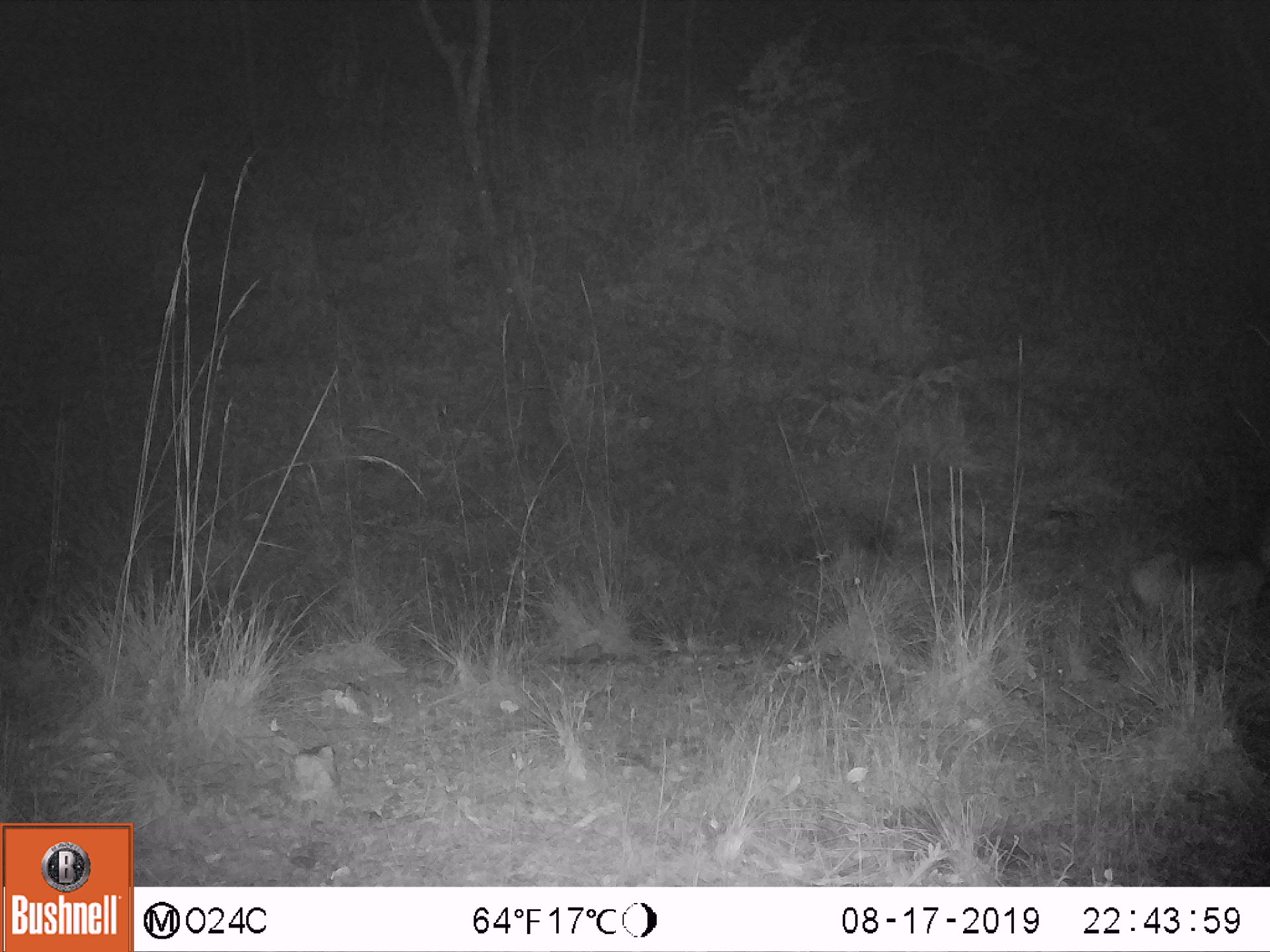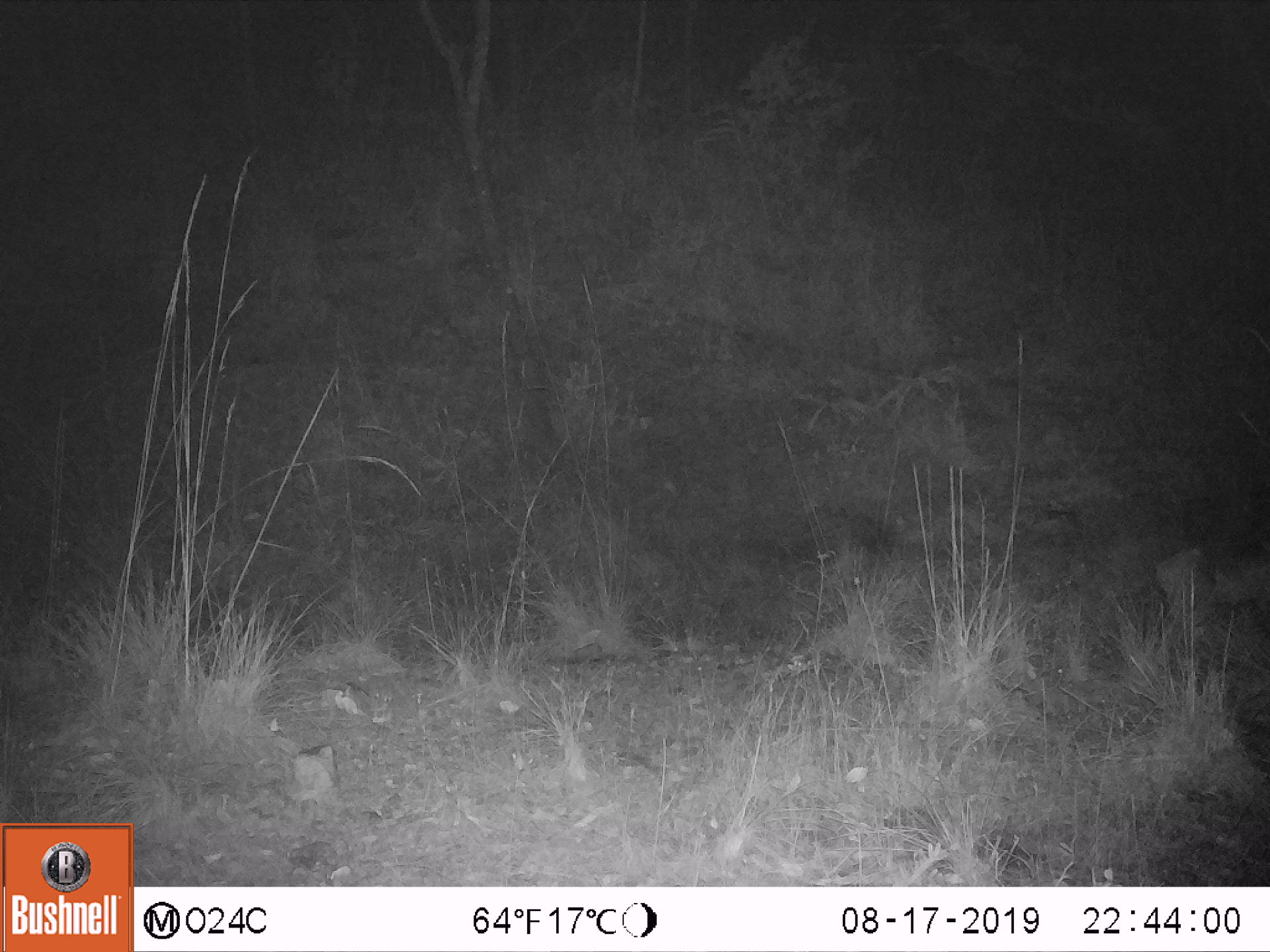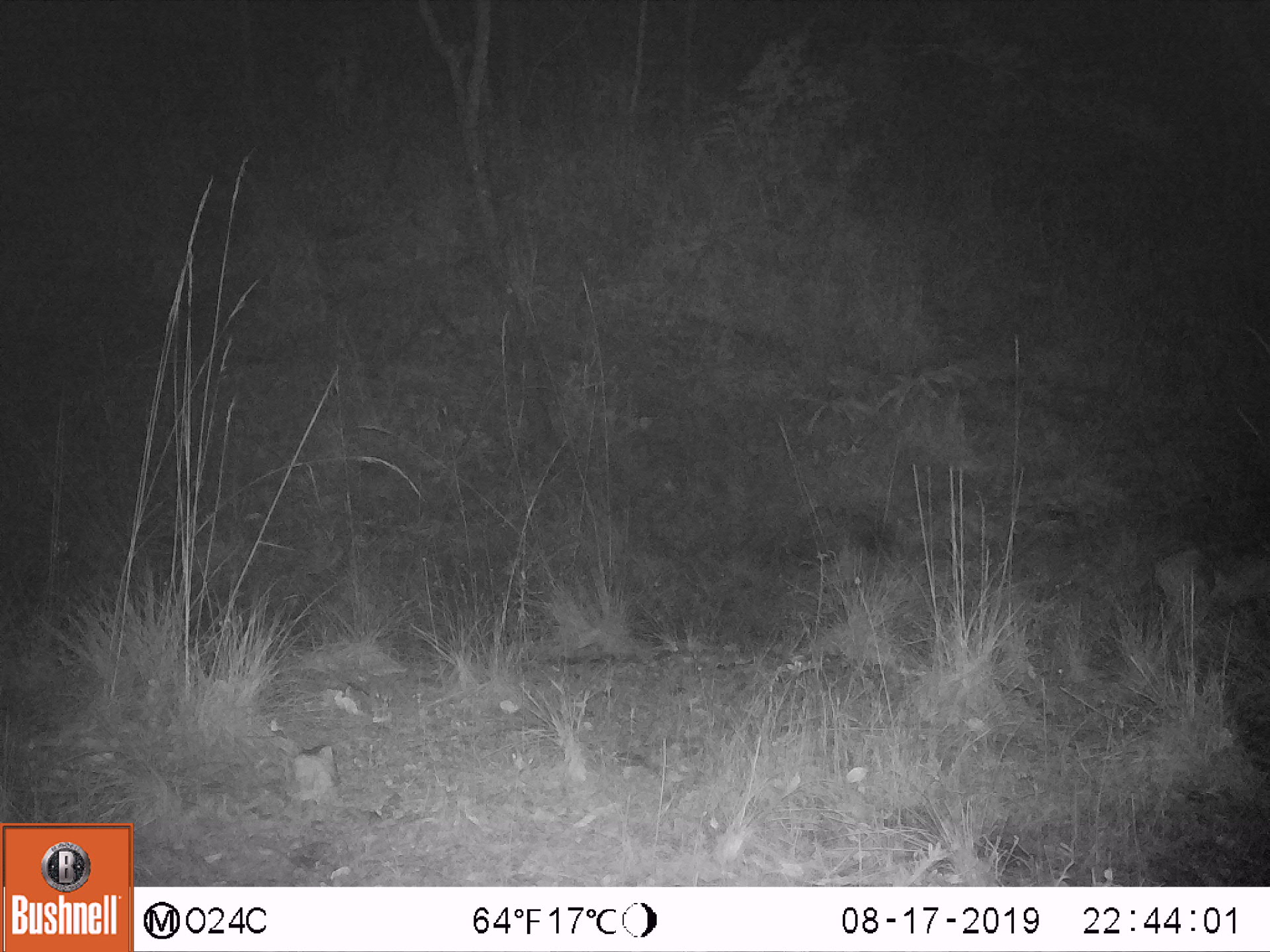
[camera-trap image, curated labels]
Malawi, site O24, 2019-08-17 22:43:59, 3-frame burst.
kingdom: Animalia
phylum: Chordata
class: Mammalia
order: Artiodactyla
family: Bovidae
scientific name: Antilopinae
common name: small antelope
Small antelope (Antilopinae), count 1.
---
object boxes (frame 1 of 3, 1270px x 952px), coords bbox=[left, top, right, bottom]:
small antelope: bbox=[1123, 532, 1269, 677]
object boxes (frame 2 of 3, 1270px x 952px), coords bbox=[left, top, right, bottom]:
small antelope: bbox=[1142, 518, 1269, 681]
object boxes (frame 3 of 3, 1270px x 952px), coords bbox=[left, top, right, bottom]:
small antelope: bbox=[1139, 524, 1267, 674]